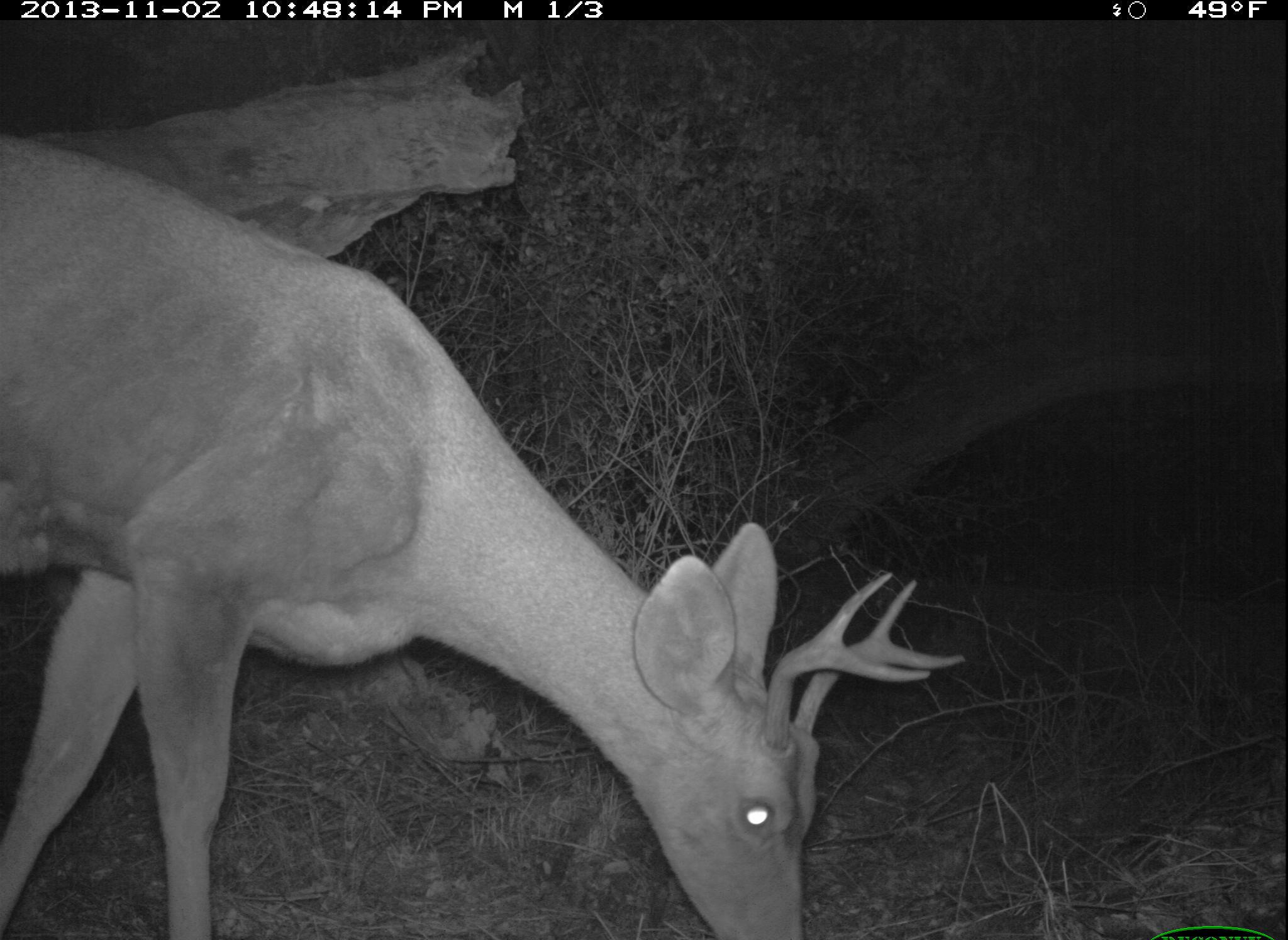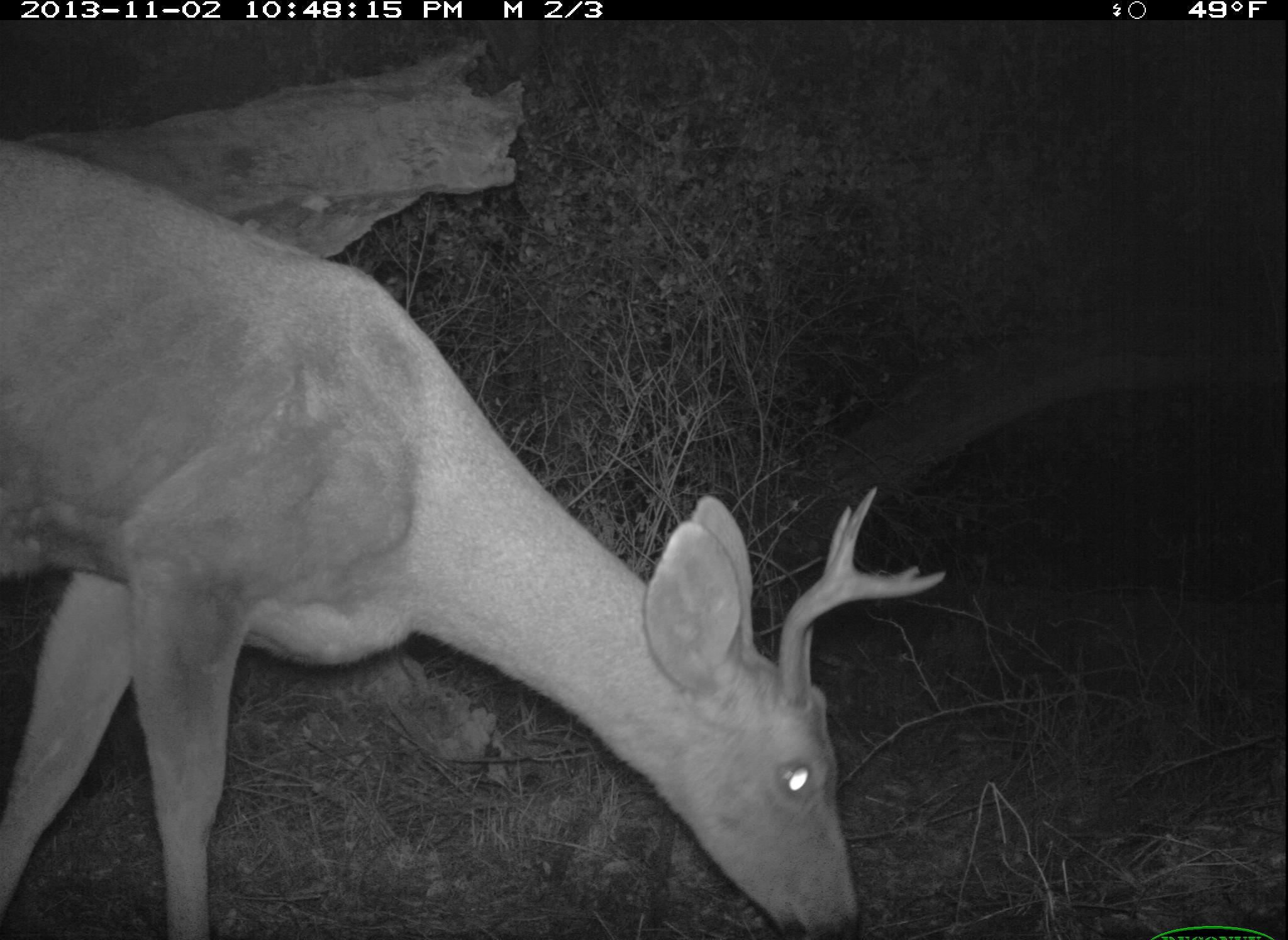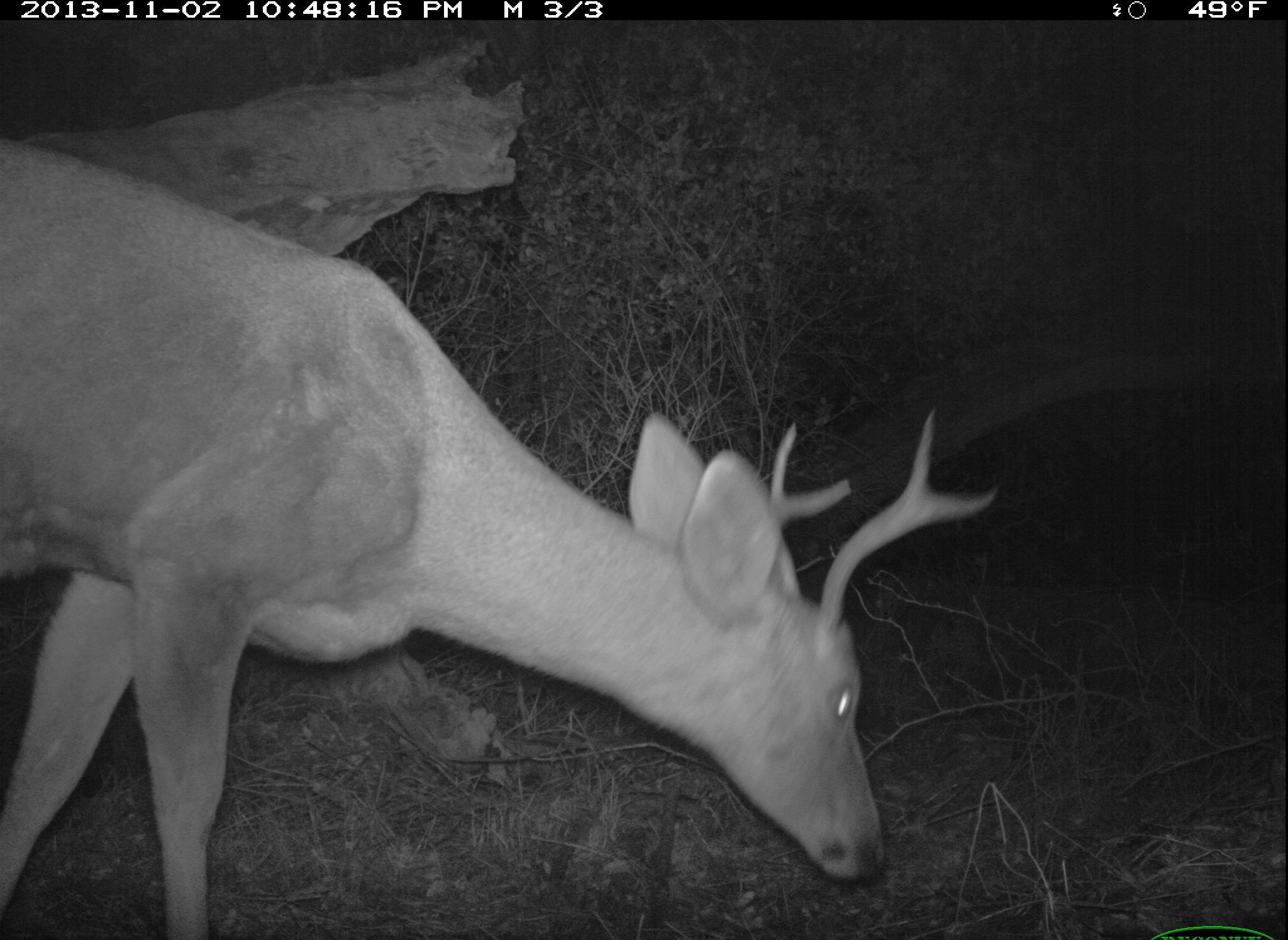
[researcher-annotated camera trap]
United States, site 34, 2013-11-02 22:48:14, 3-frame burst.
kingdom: Animalia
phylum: Chordata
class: Mammalia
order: Artiodactyla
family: Cervidae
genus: Odocoileus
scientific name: Odocoileus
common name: deer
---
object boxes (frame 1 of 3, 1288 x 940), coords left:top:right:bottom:
deer: 0:138:970:940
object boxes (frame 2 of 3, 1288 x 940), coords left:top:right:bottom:
deer: 0:147:946:940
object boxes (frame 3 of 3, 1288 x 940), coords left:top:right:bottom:
deer: 0:135:1001:940